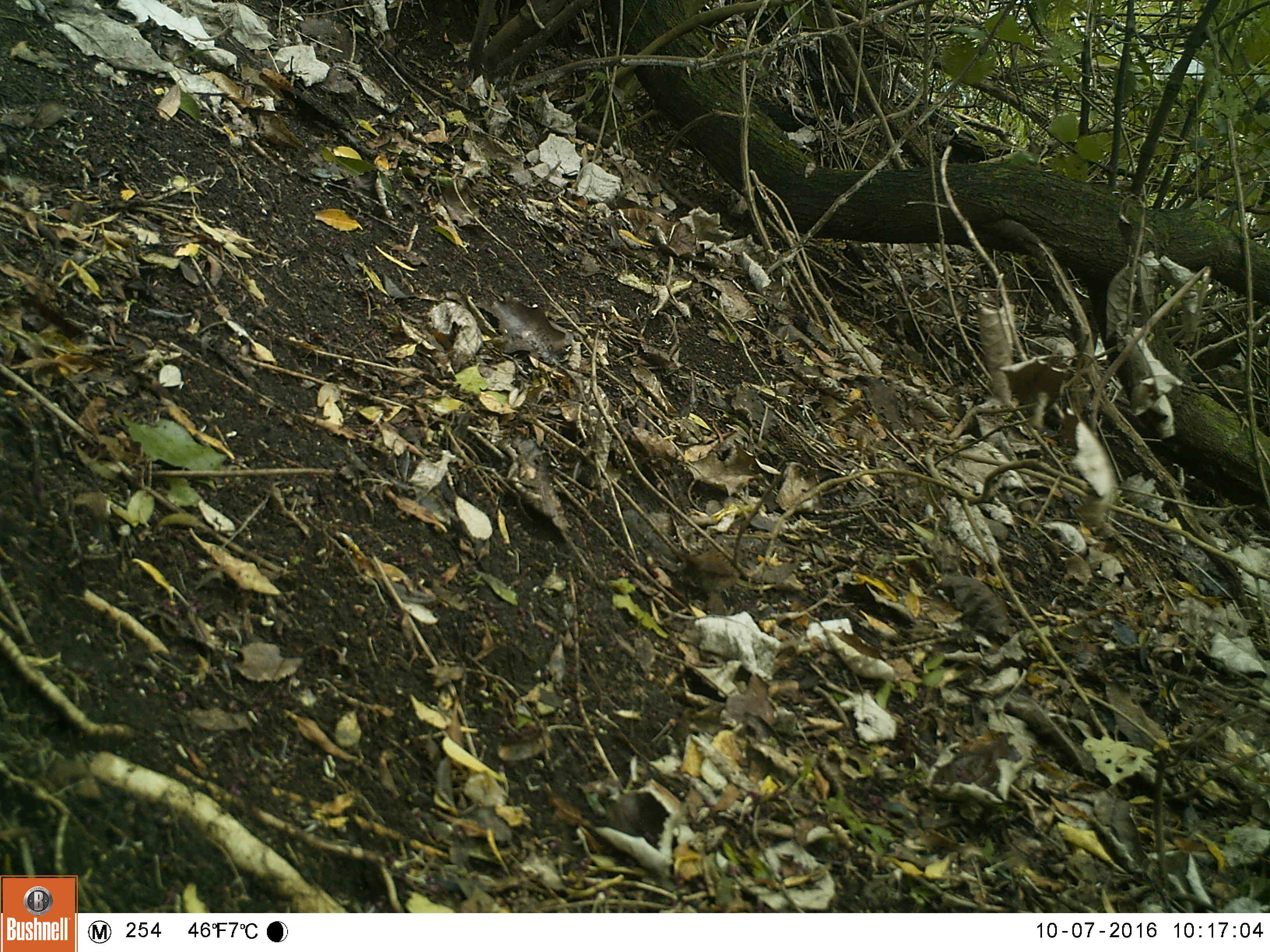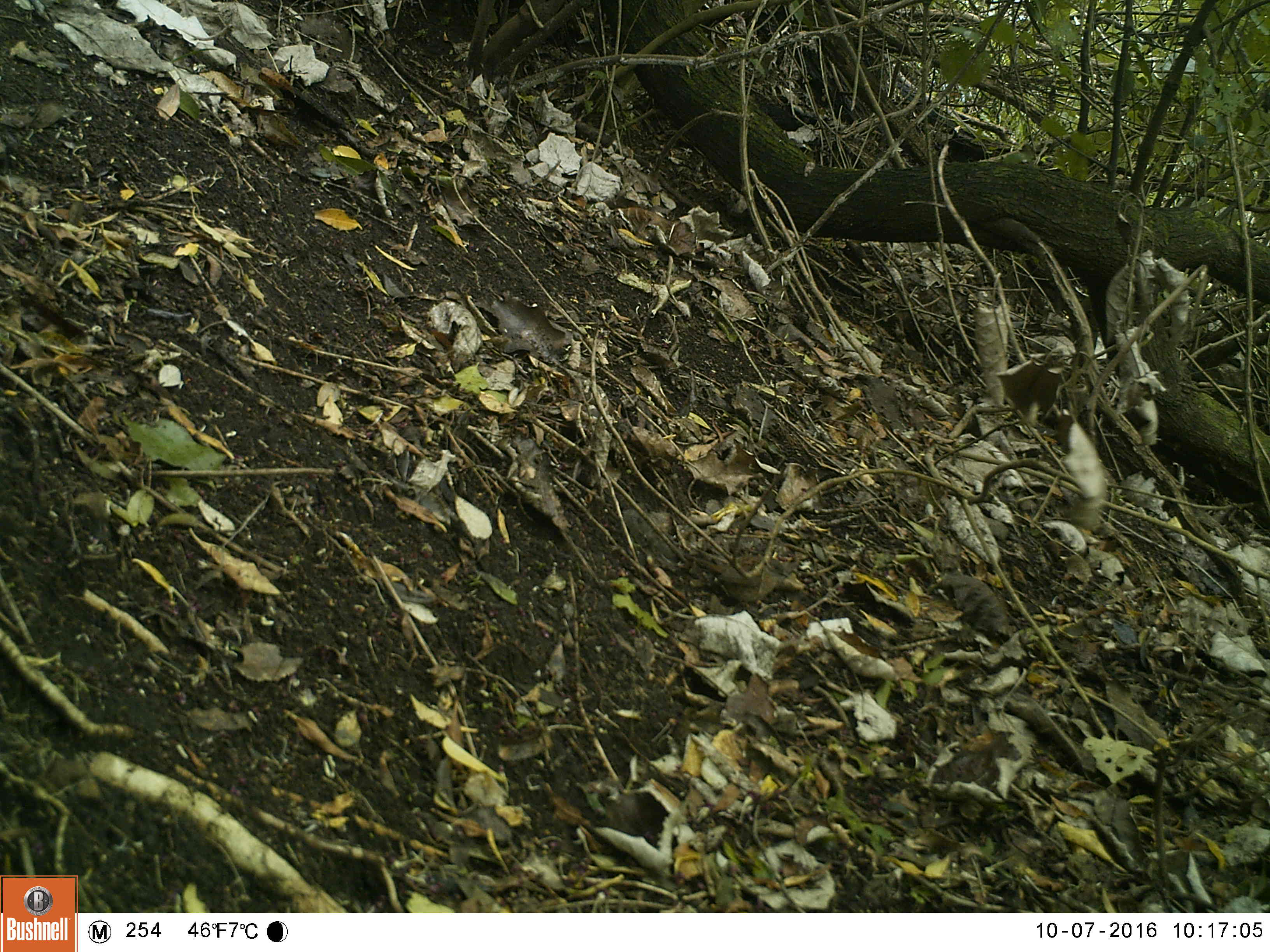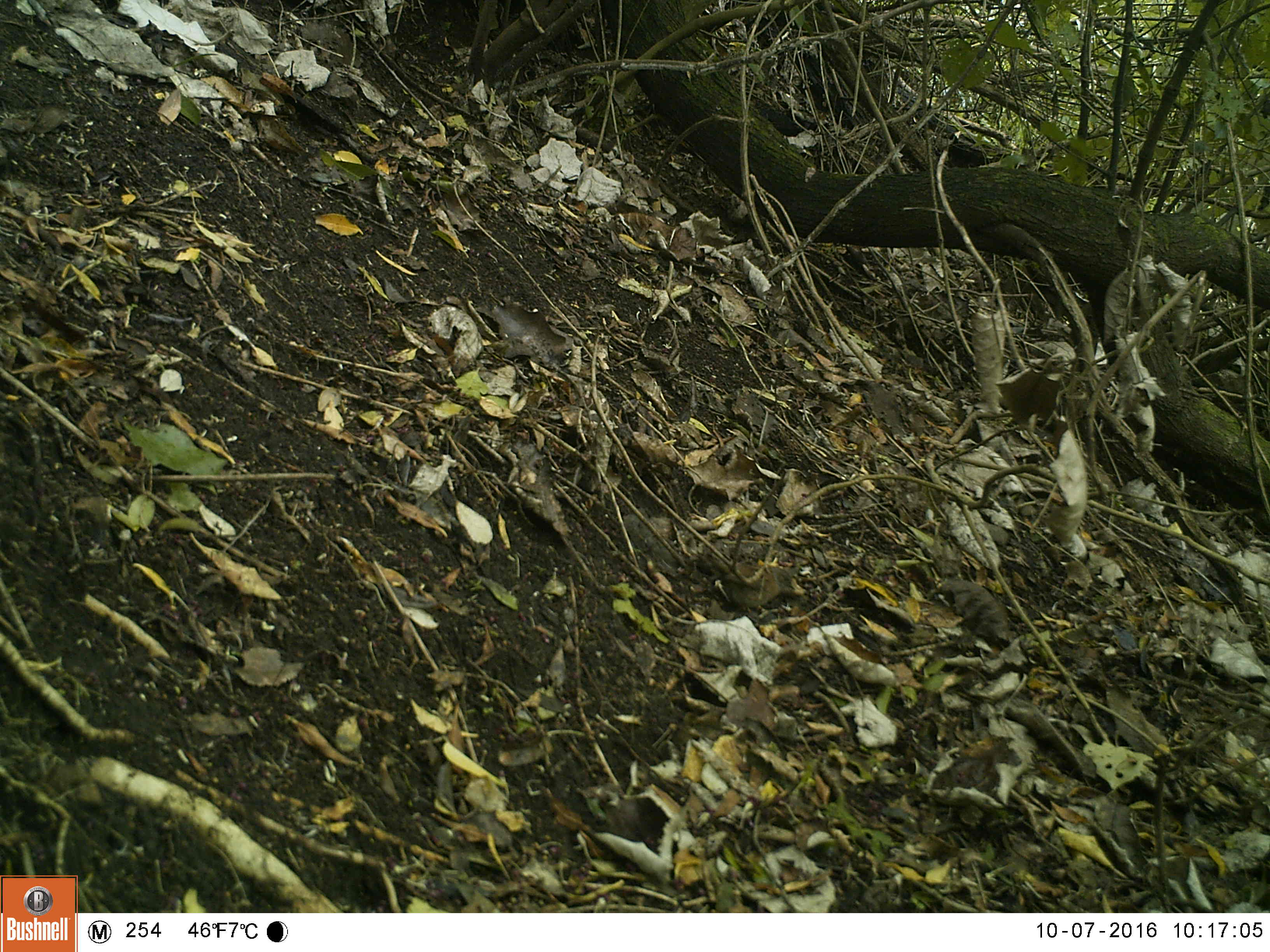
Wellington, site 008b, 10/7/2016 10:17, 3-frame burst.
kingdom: Animalia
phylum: Chordata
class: Aves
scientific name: Aves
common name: bird